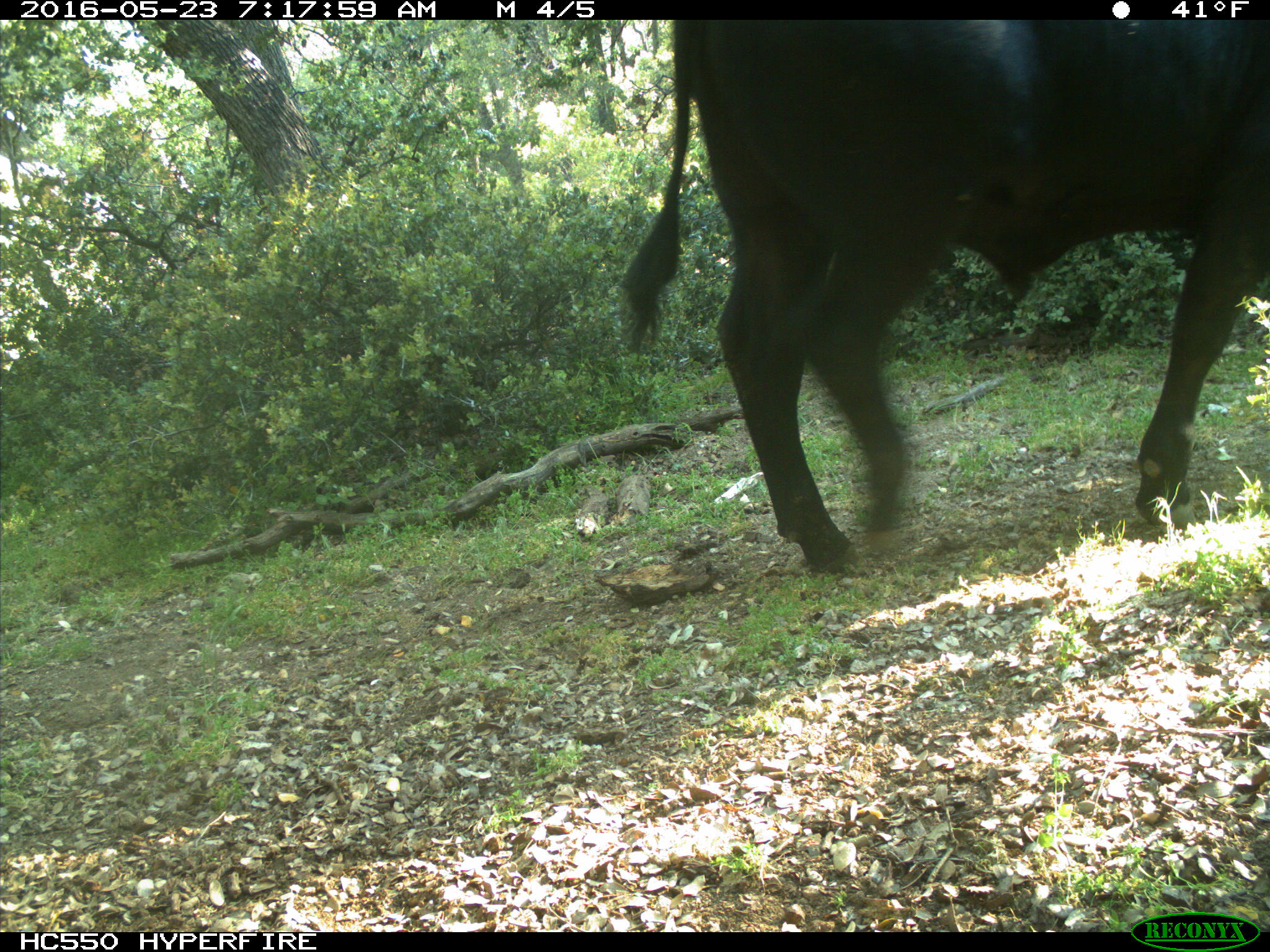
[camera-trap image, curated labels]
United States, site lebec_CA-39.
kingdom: Animalia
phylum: Chordata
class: Mammalia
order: Artiodactyla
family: Bovidae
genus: Bos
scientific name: Bos taurus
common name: domestic cow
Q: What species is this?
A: Bos taurus (domestic cow).